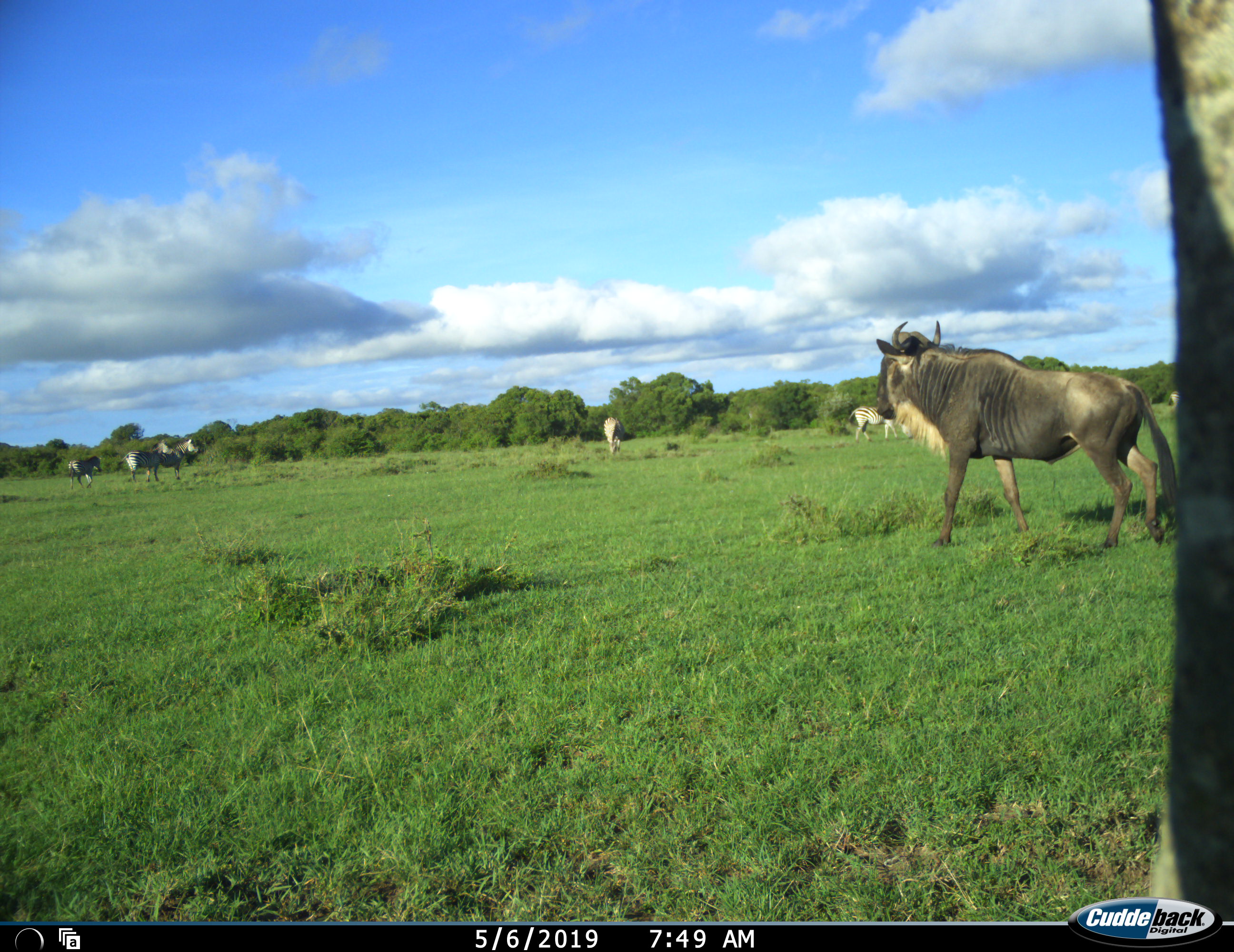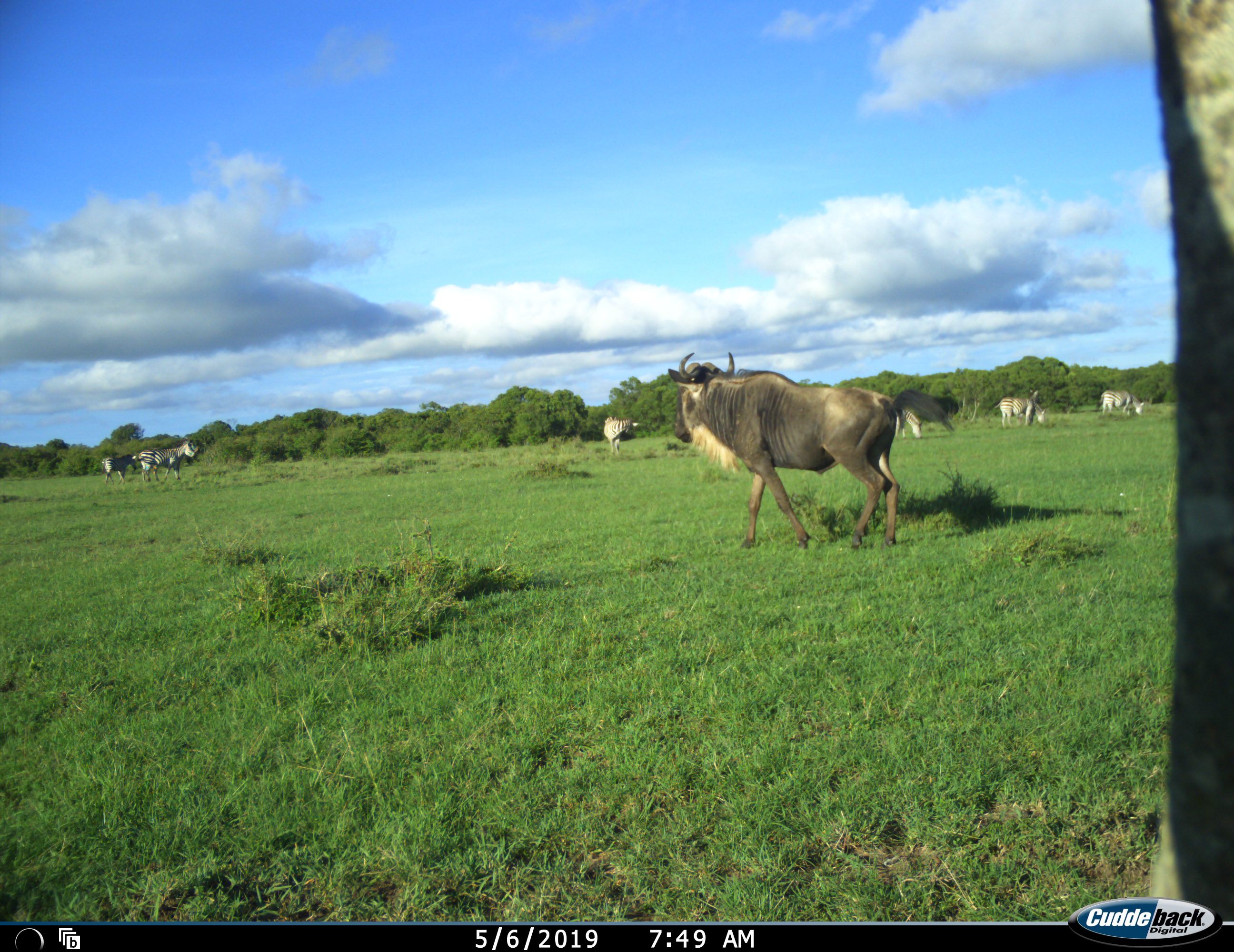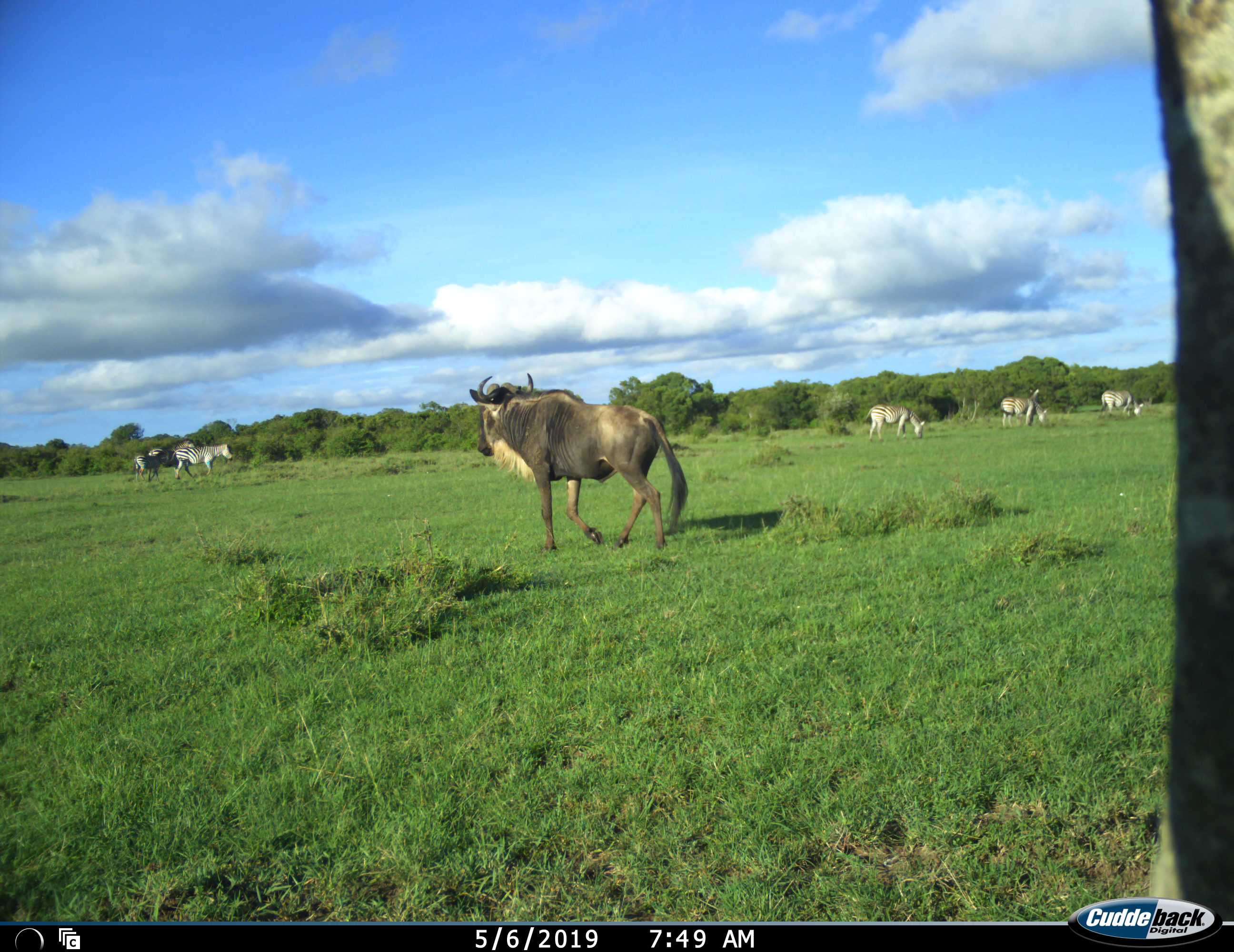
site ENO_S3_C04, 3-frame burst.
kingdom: Animalia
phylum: Chordata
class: Mammalia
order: Artiodactyla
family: Bovidae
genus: Connochaetes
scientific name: Connochaetes taurinus taurinus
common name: blue wildebeest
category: wildebeestblue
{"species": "wildebeestblue (blue wildebeest) (Connochaetes taurinus taurinus)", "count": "1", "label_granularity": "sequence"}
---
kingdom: Animalia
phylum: Chordata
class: Mammalia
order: Perissodactyla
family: Equidae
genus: Equus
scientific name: Equus quagga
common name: plains zebra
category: zebraplains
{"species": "zebraplains (plains zebra) (Equus quagga)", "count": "8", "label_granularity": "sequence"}